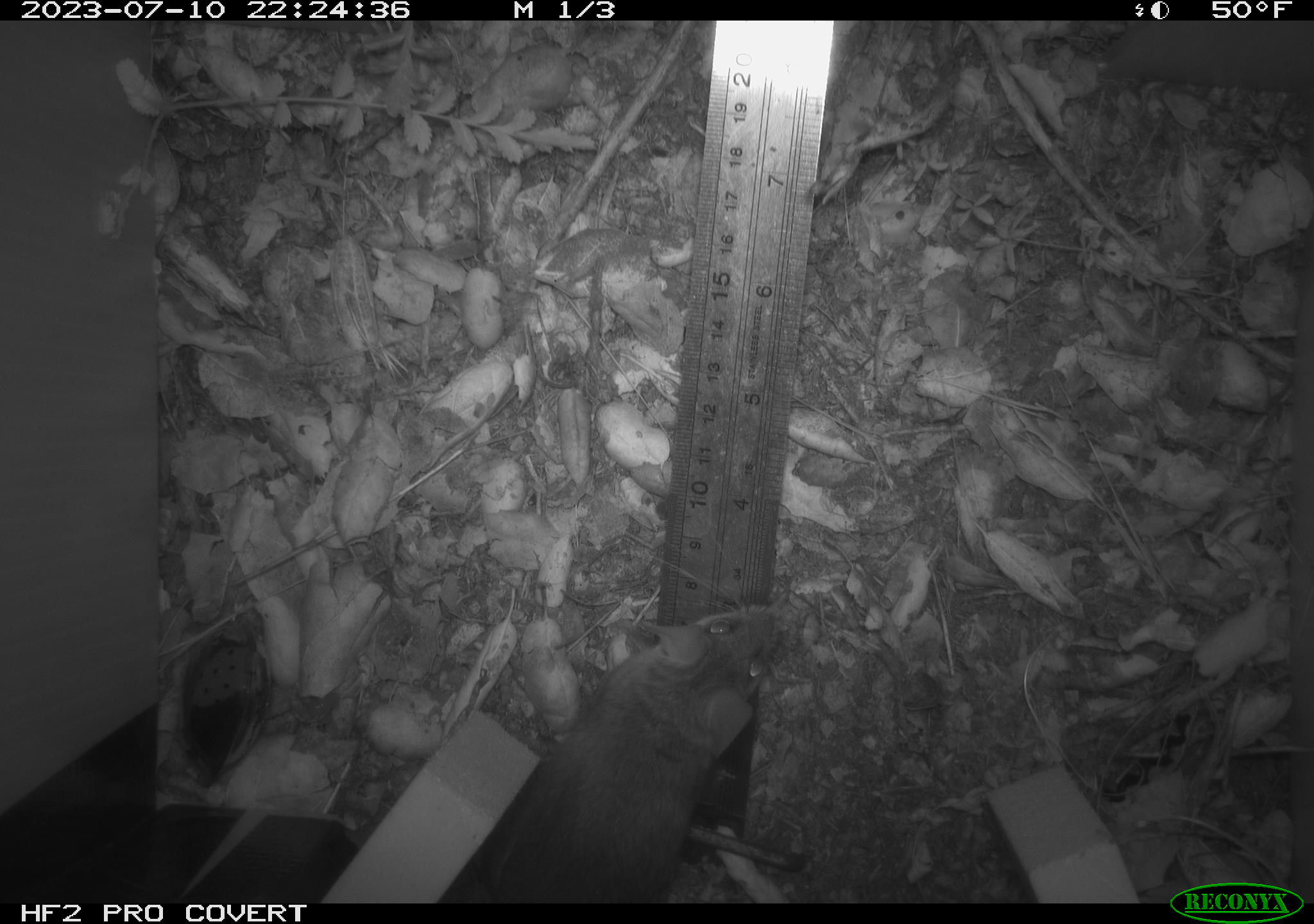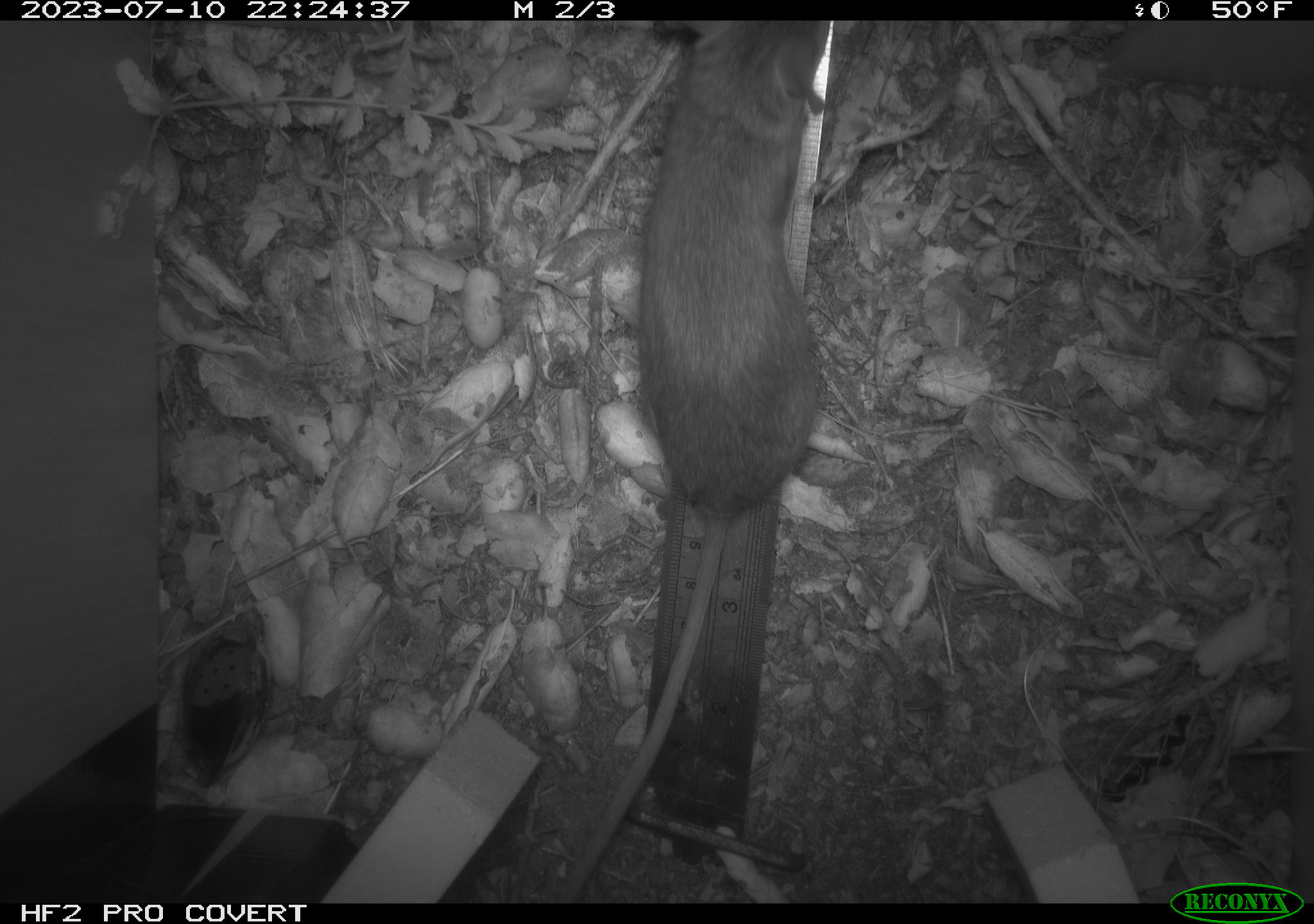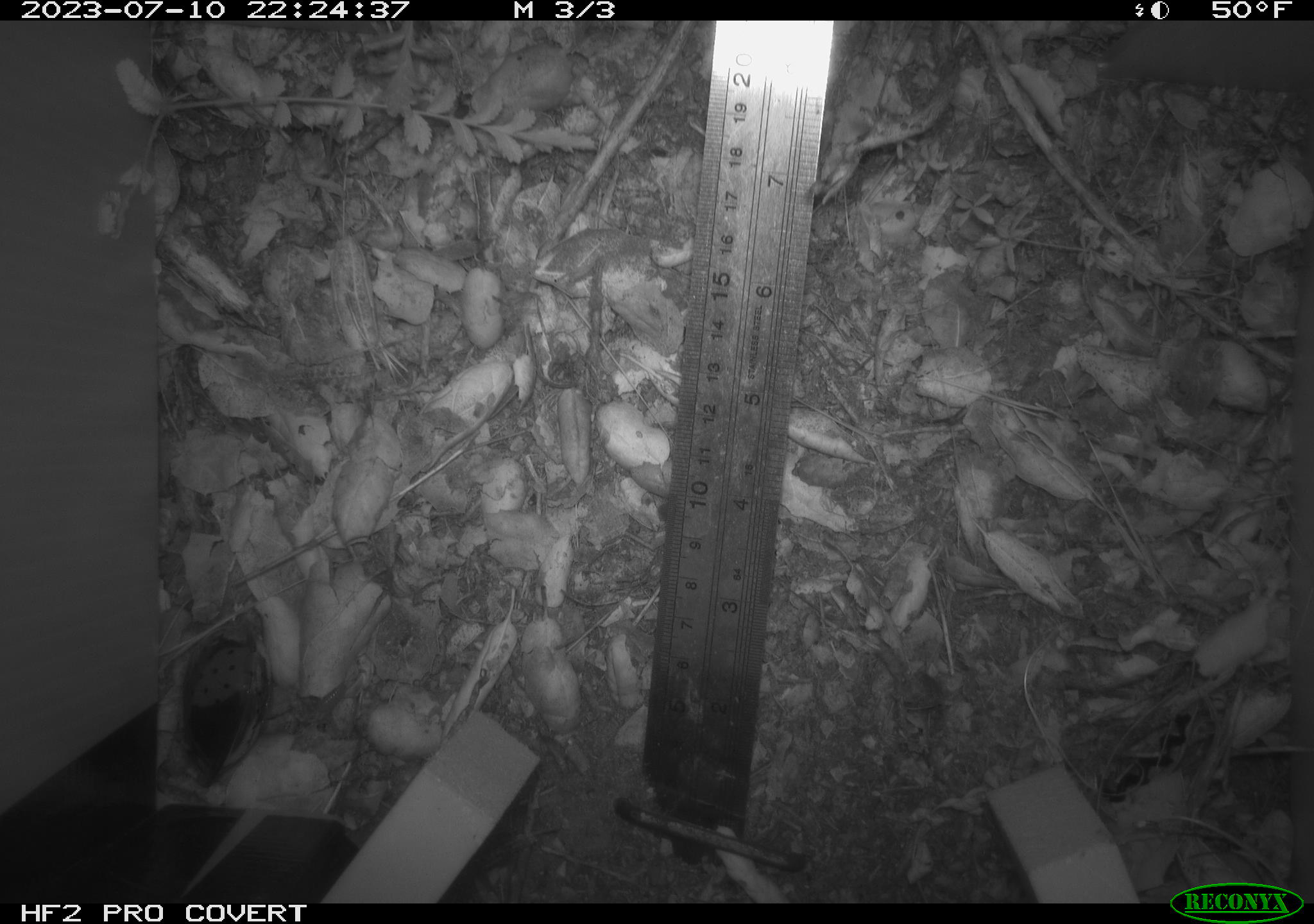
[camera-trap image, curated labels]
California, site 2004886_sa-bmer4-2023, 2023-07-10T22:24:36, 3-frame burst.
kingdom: Animalia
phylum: Chordata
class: Mammalia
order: Rodentia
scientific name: Rodentia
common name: mouse species